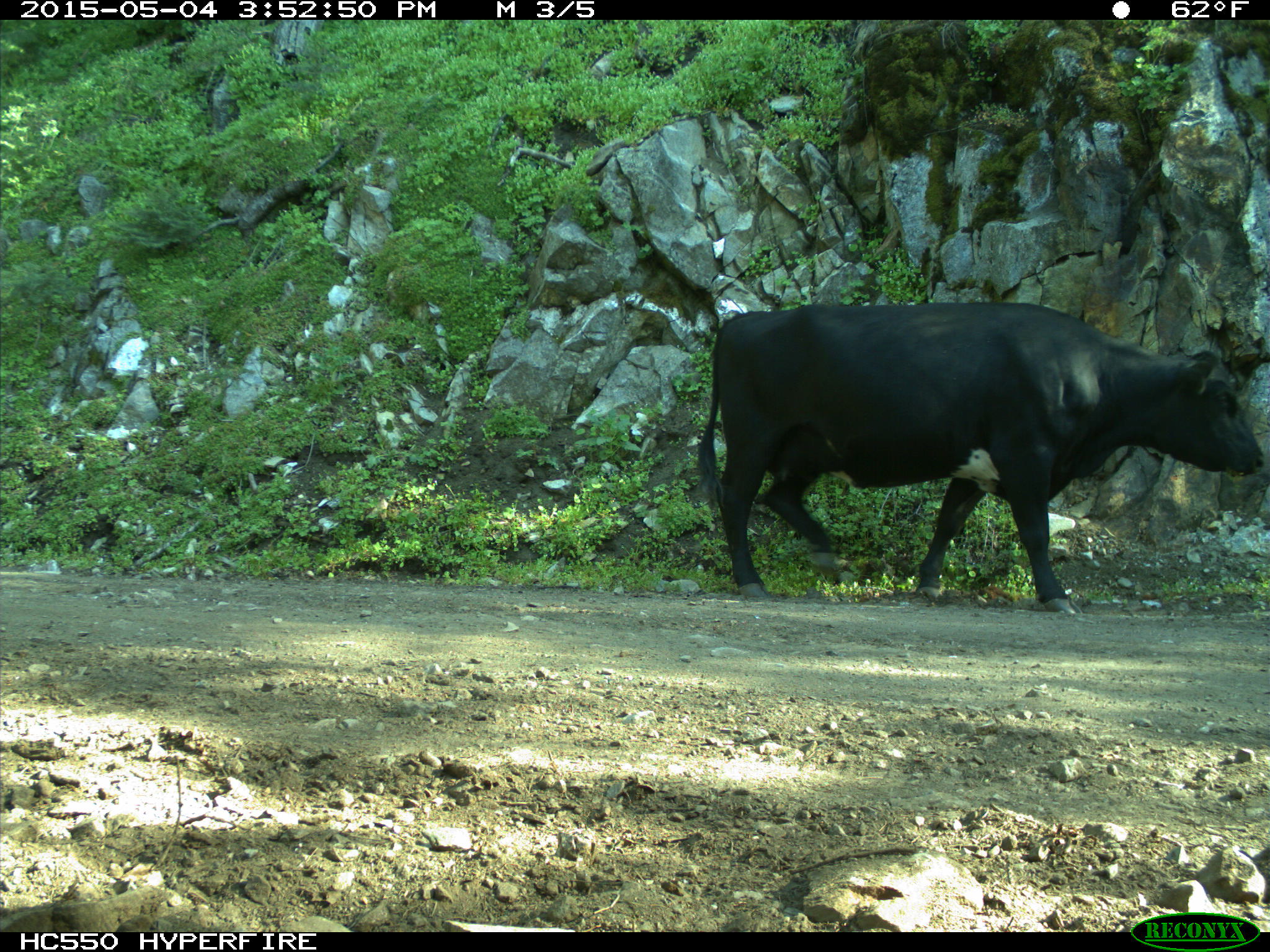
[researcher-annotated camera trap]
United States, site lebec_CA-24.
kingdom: Animalia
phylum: Chordata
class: Mammalia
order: Artiodactyla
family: Bovidae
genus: Bos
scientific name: Bos taurus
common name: domestic cow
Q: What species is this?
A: Bos taurus (domestic cow).